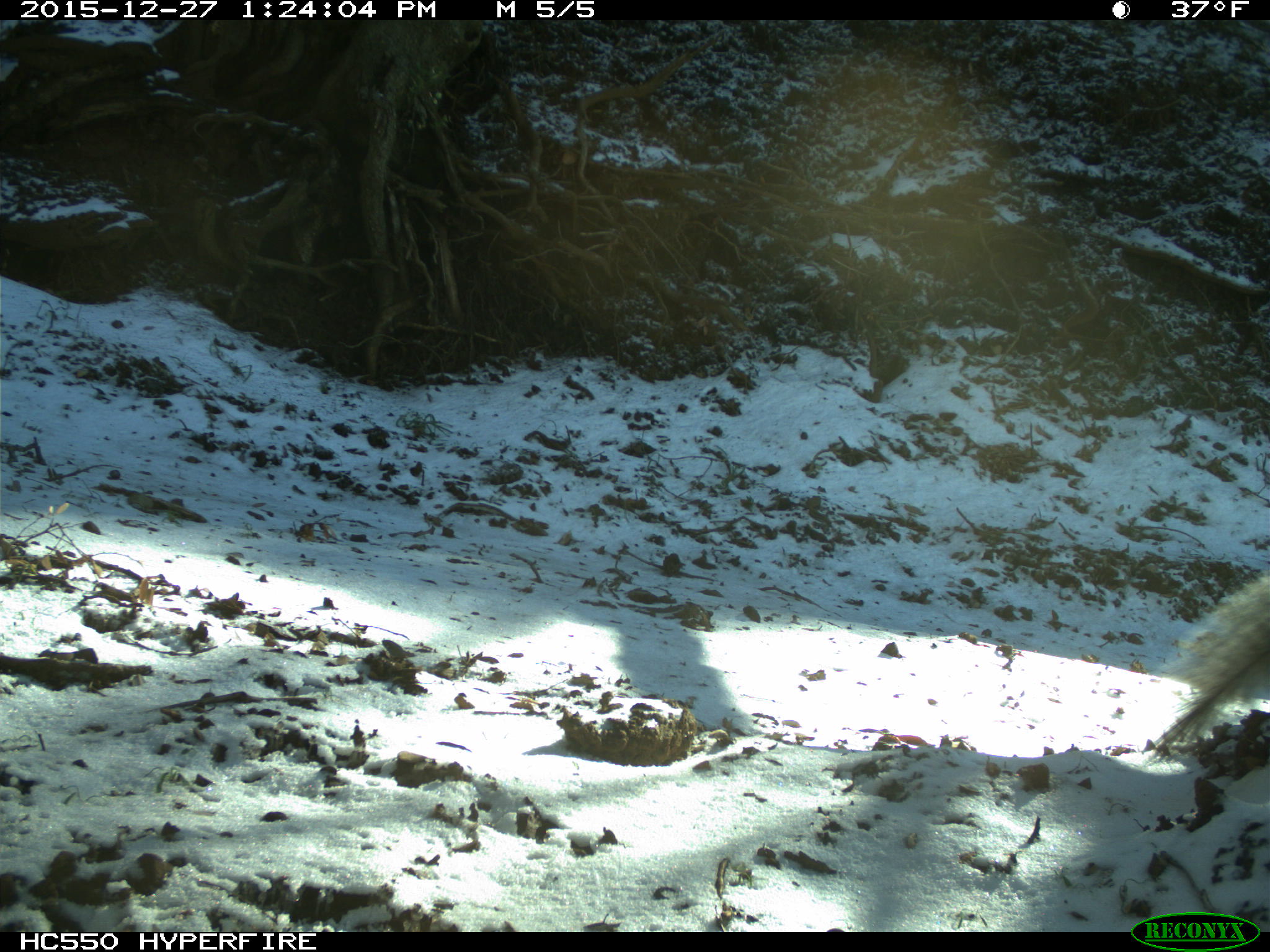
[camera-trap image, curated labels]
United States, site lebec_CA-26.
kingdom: Animalia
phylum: Chordata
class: Mammalia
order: Rodentia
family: Sciuridae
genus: Sciurus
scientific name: Sciurus carolinensis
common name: eastern gray squirrel